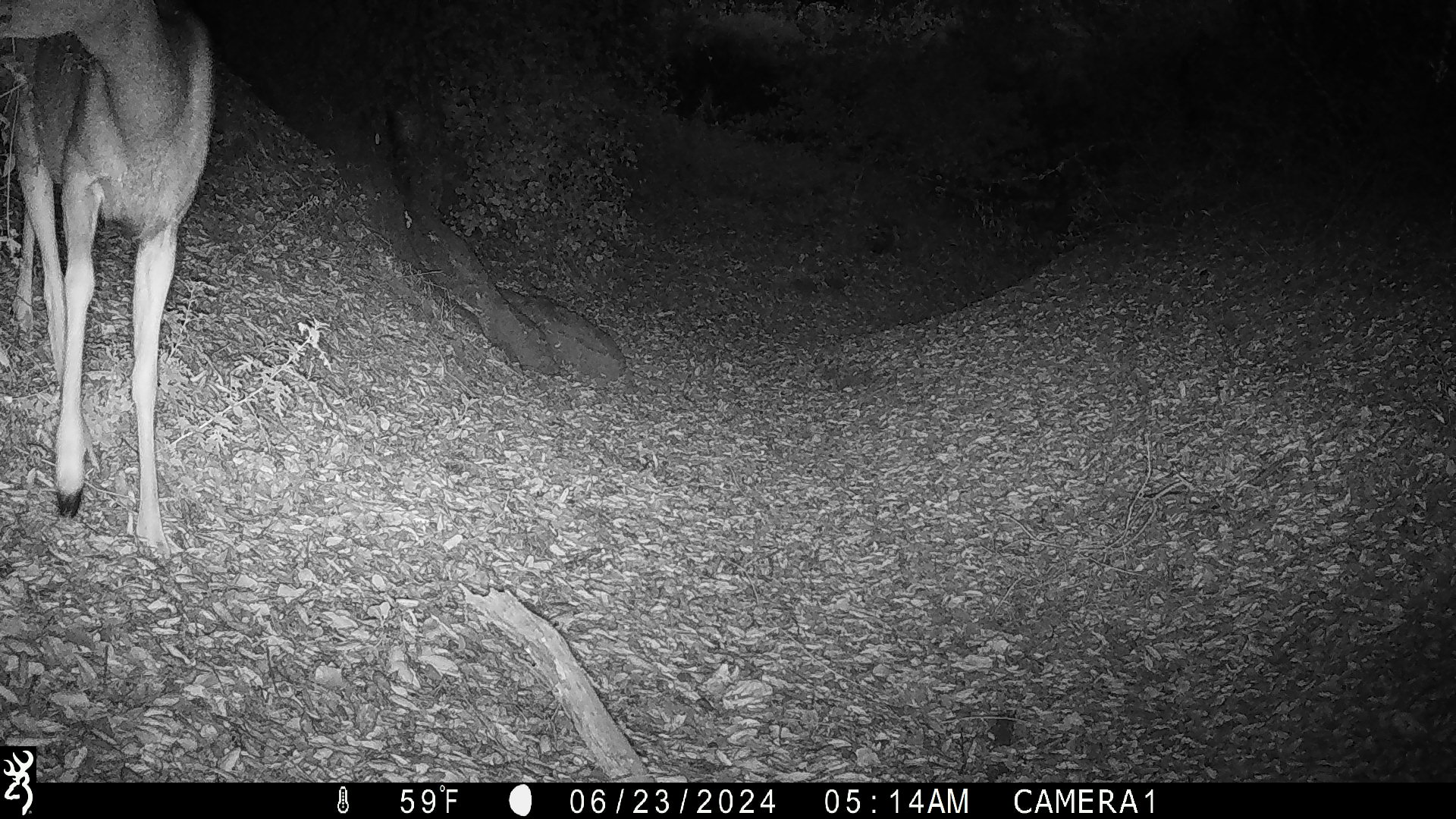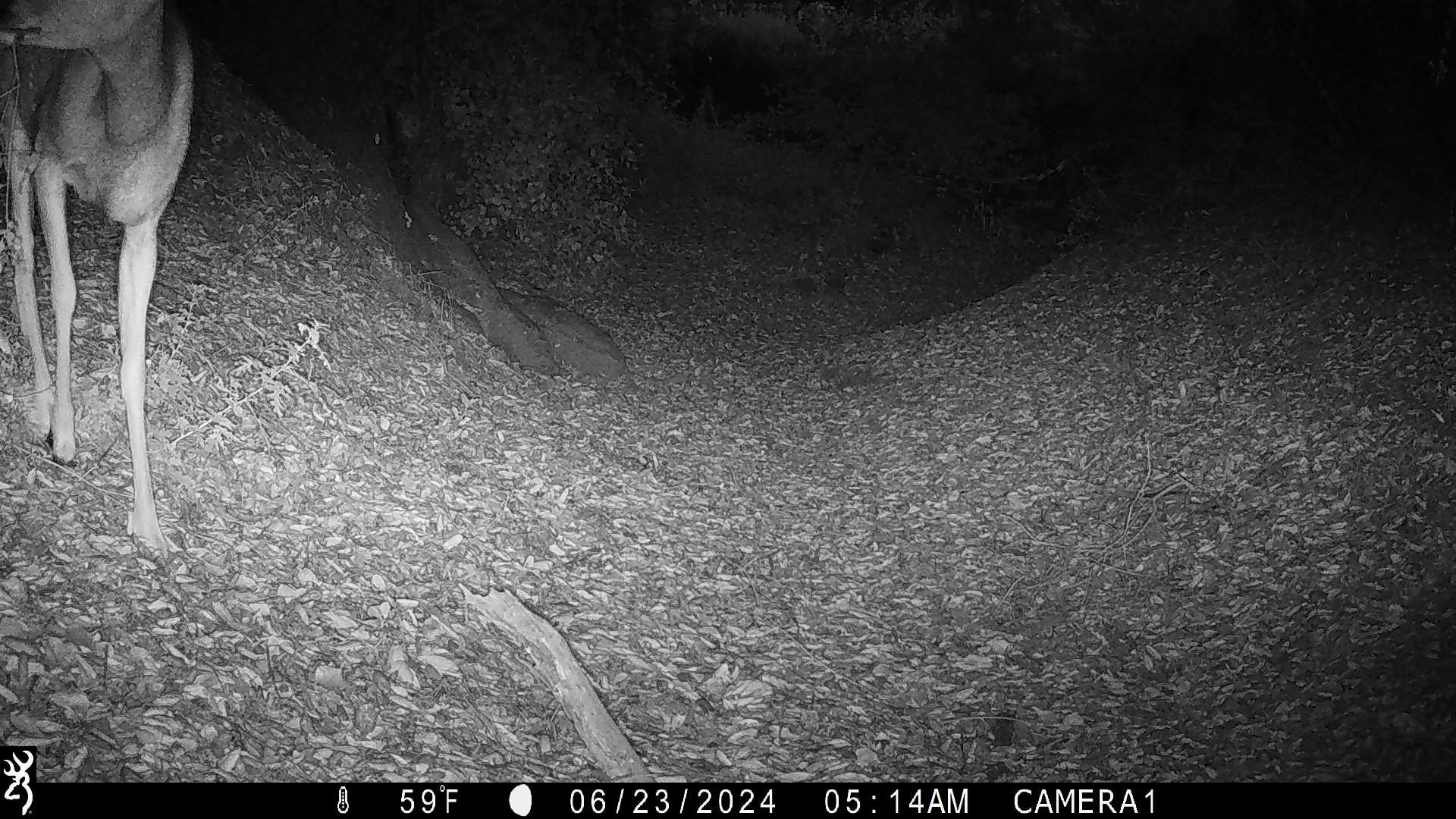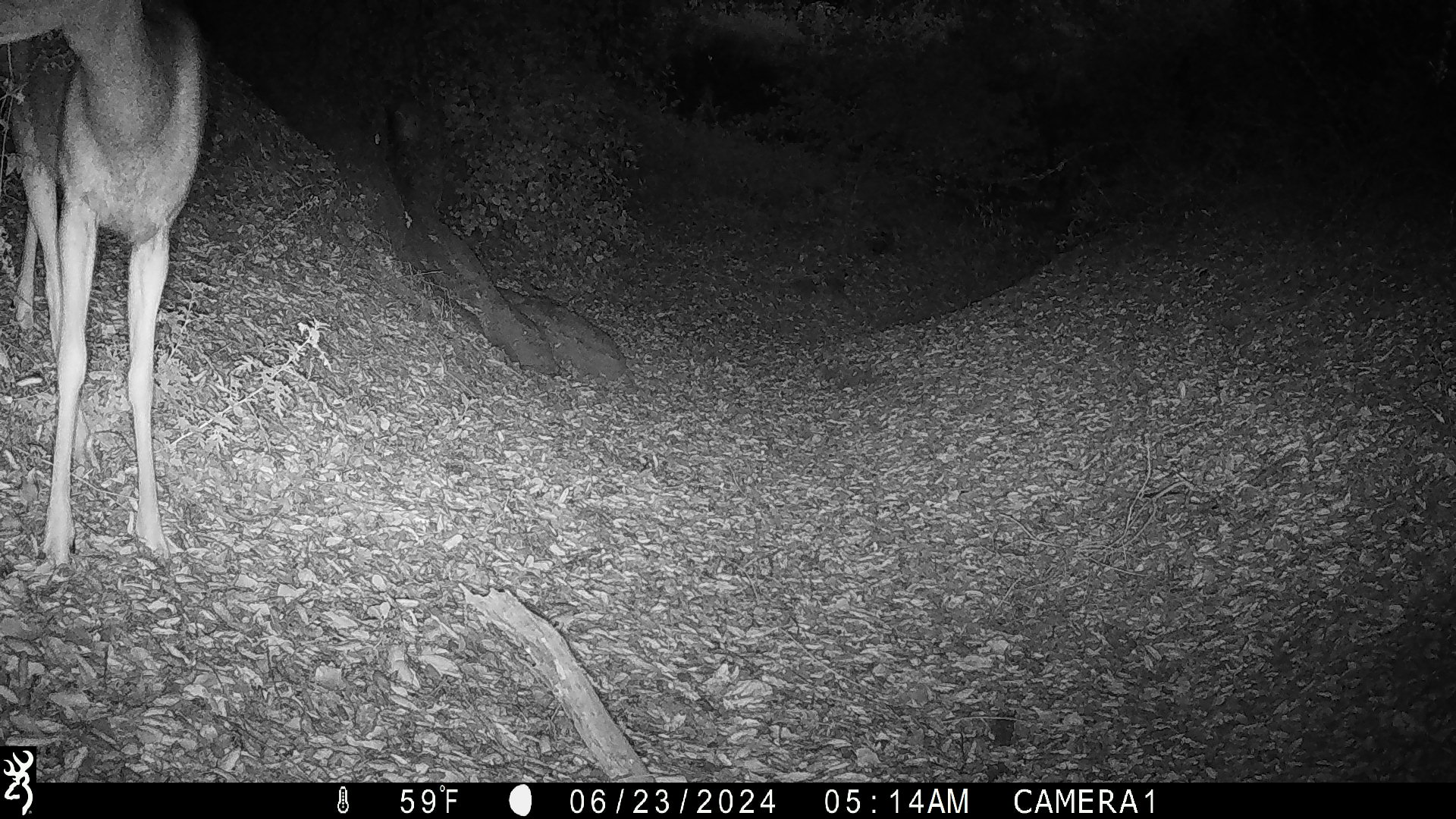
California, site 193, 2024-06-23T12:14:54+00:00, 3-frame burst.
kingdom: Animalia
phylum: Chordata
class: Mammalia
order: Artiodactyla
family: Cervidae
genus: Odocoileus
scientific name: Odocoileus hemionus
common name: mule deer